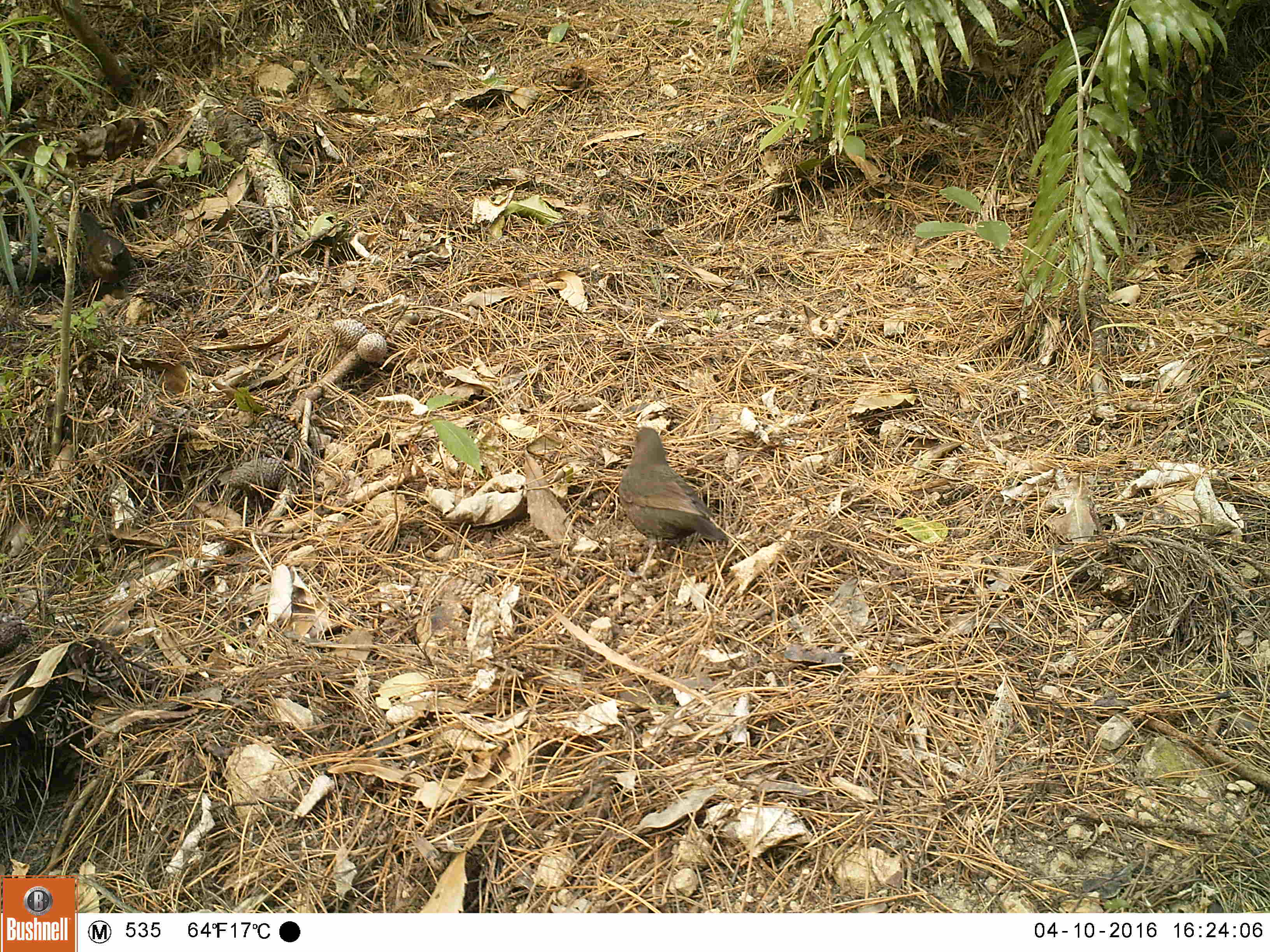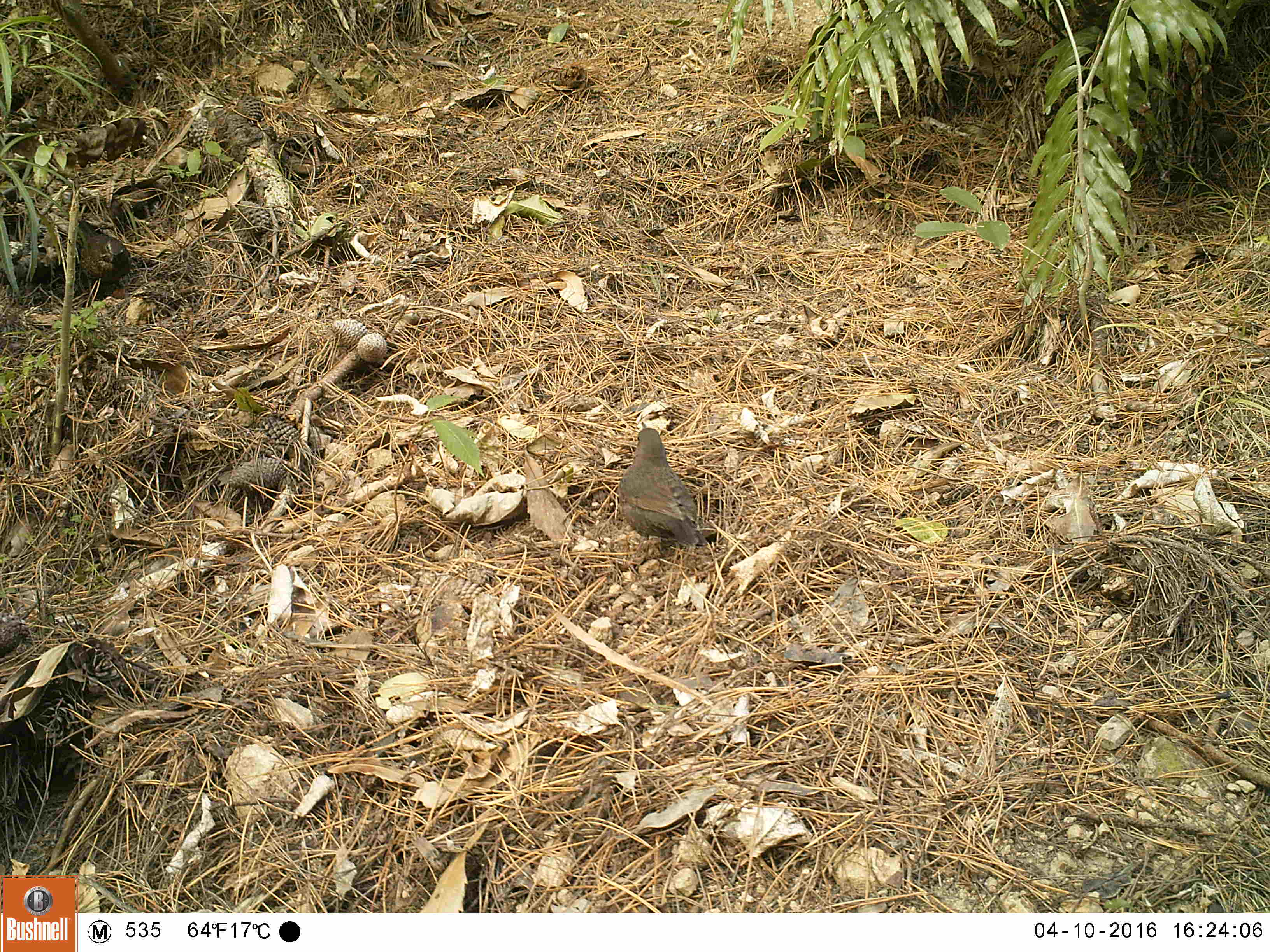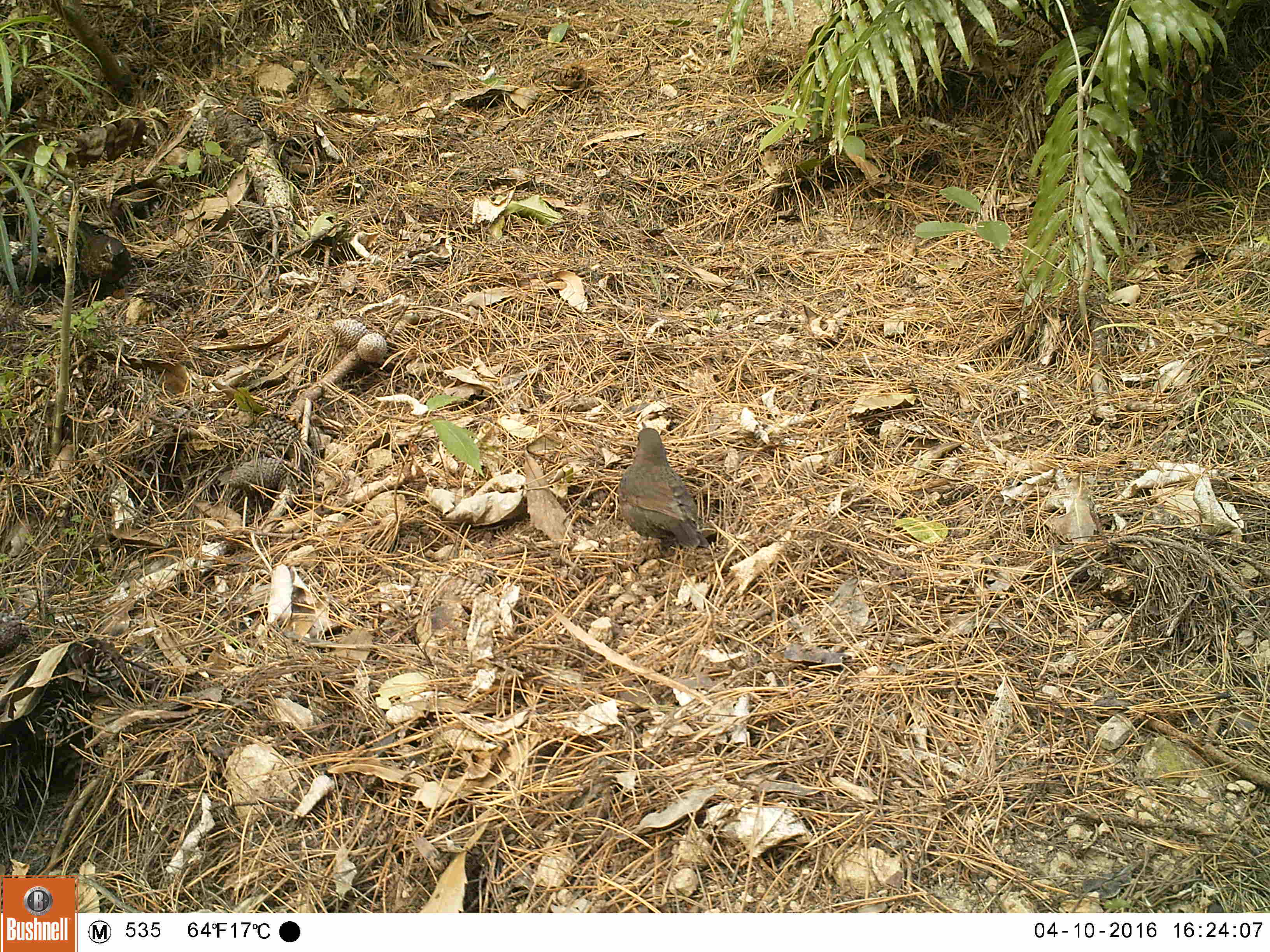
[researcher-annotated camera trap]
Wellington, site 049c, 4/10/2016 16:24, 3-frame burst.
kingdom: Animalia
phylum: Chordata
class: Aves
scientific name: Aves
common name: bird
Bird (Aves).